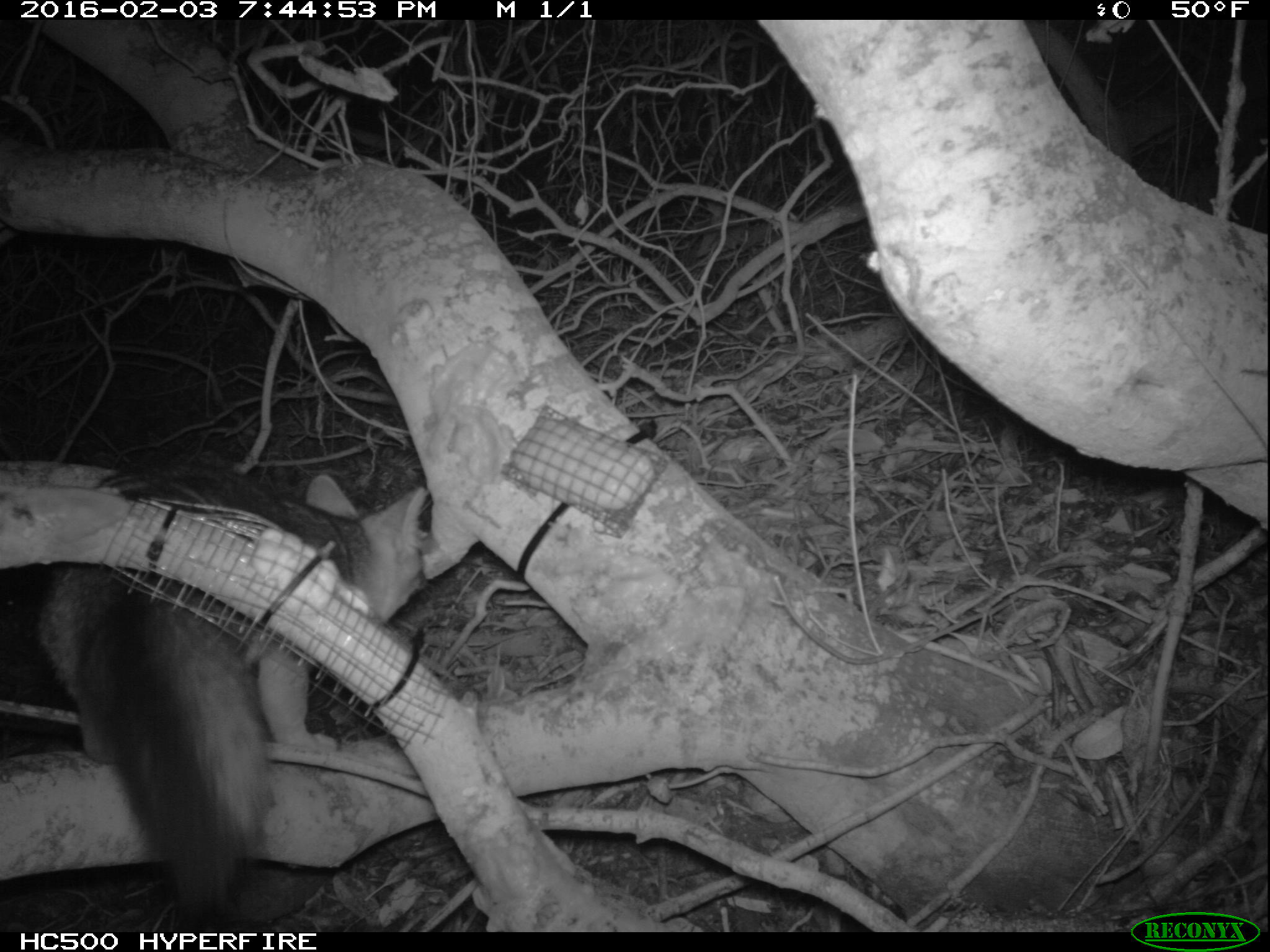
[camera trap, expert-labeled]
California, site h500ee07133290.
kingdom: Animalia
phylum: Chordata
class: Mammalia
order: Carnivora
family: Canidae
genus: Urocyon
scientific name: Urocyon littoralis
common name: island fox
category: fox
Fox (island fox) (Urocyon littoralis).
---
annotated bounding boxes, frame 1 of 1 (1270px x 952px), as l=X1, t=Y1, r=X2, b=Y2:
fox: l=33, t=465, r=424, b=925